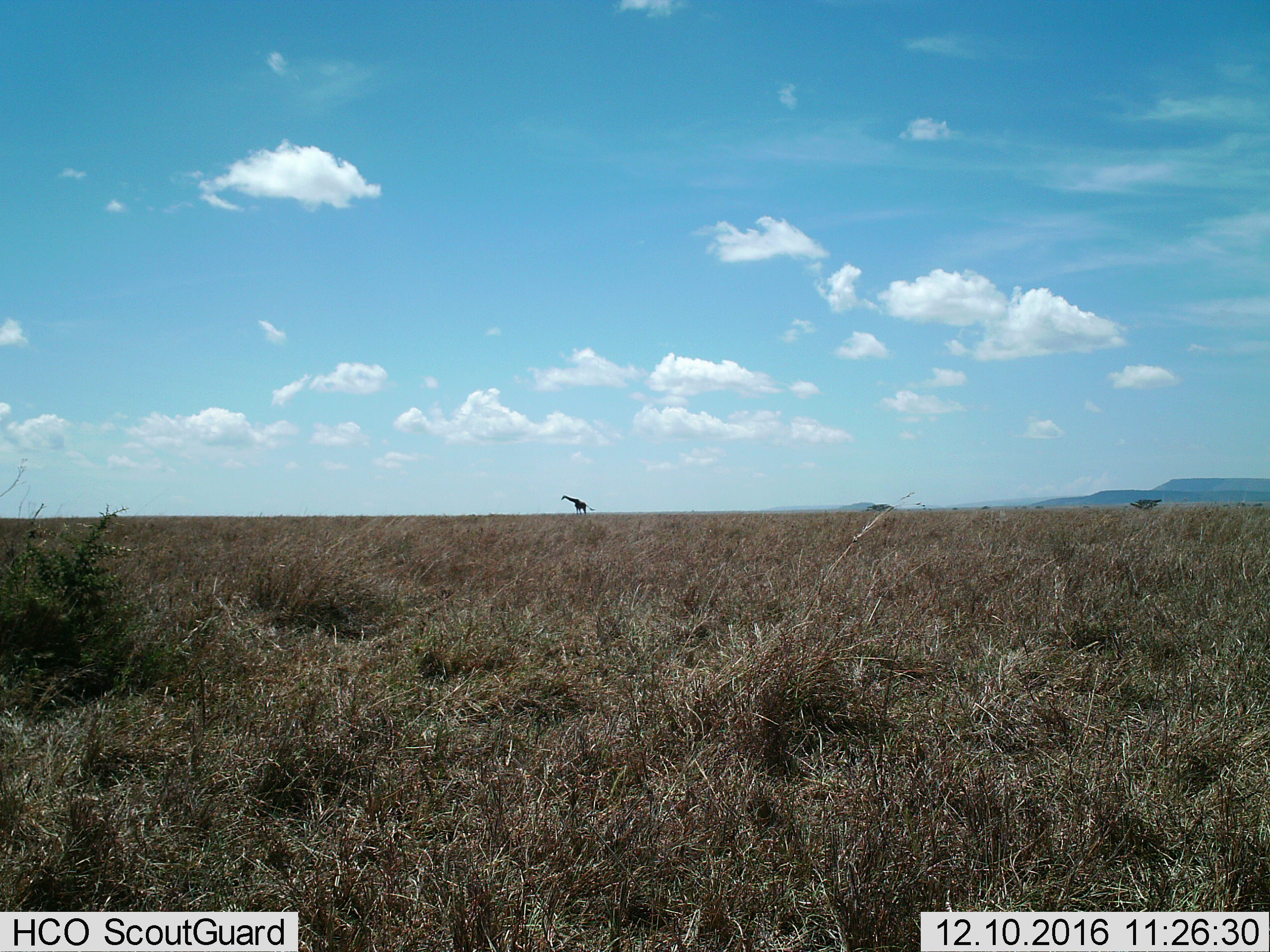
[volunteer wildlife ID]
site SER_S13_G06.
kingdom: Animalia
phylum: Chordata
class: Mammalia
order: Artiodactyla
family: Giraffidae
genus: Giraffa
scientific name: Giraffa camelopardalis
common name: giraffe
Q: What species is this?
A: Giraffe (Giraffa camelopardalis).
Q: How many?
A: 1.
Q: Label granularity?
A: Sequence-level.